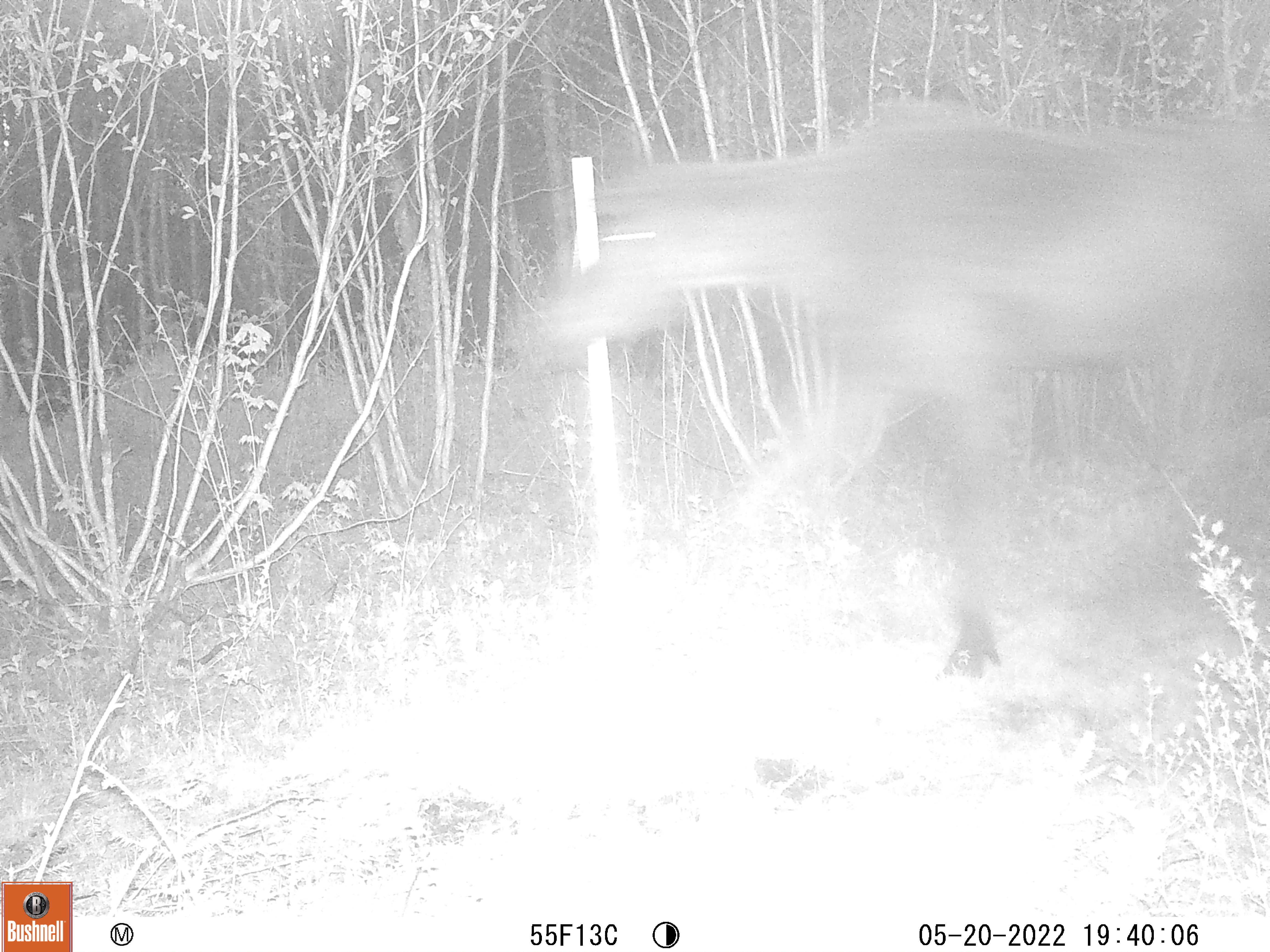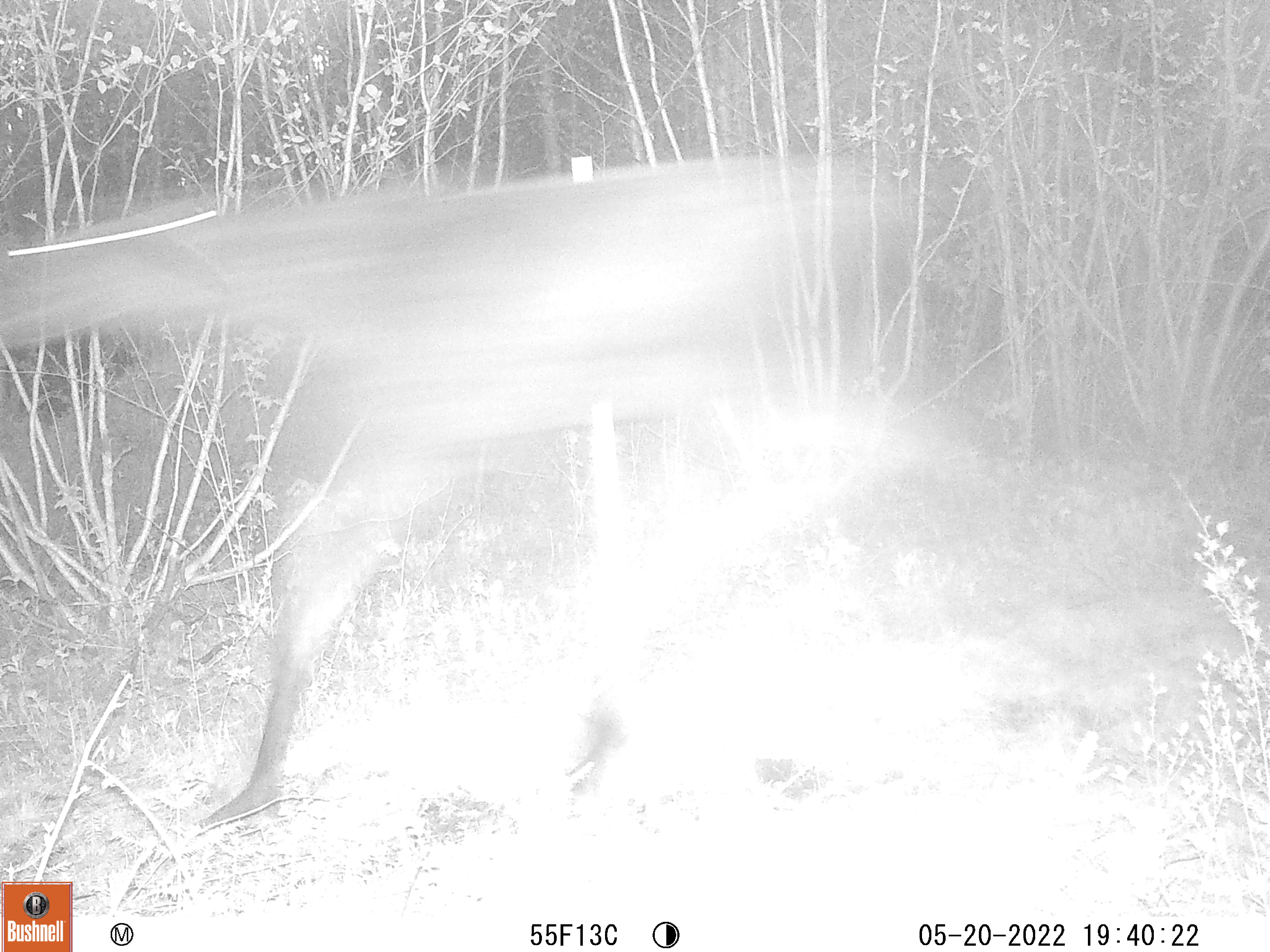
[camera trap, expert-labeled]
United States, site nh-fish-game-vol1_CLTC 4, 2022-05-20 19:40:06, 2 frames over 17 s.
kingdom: Animalia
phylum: Chordata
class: Mammalia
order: Artiodactyla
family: Cervidae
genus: Alces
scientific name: Alces alces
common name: moose